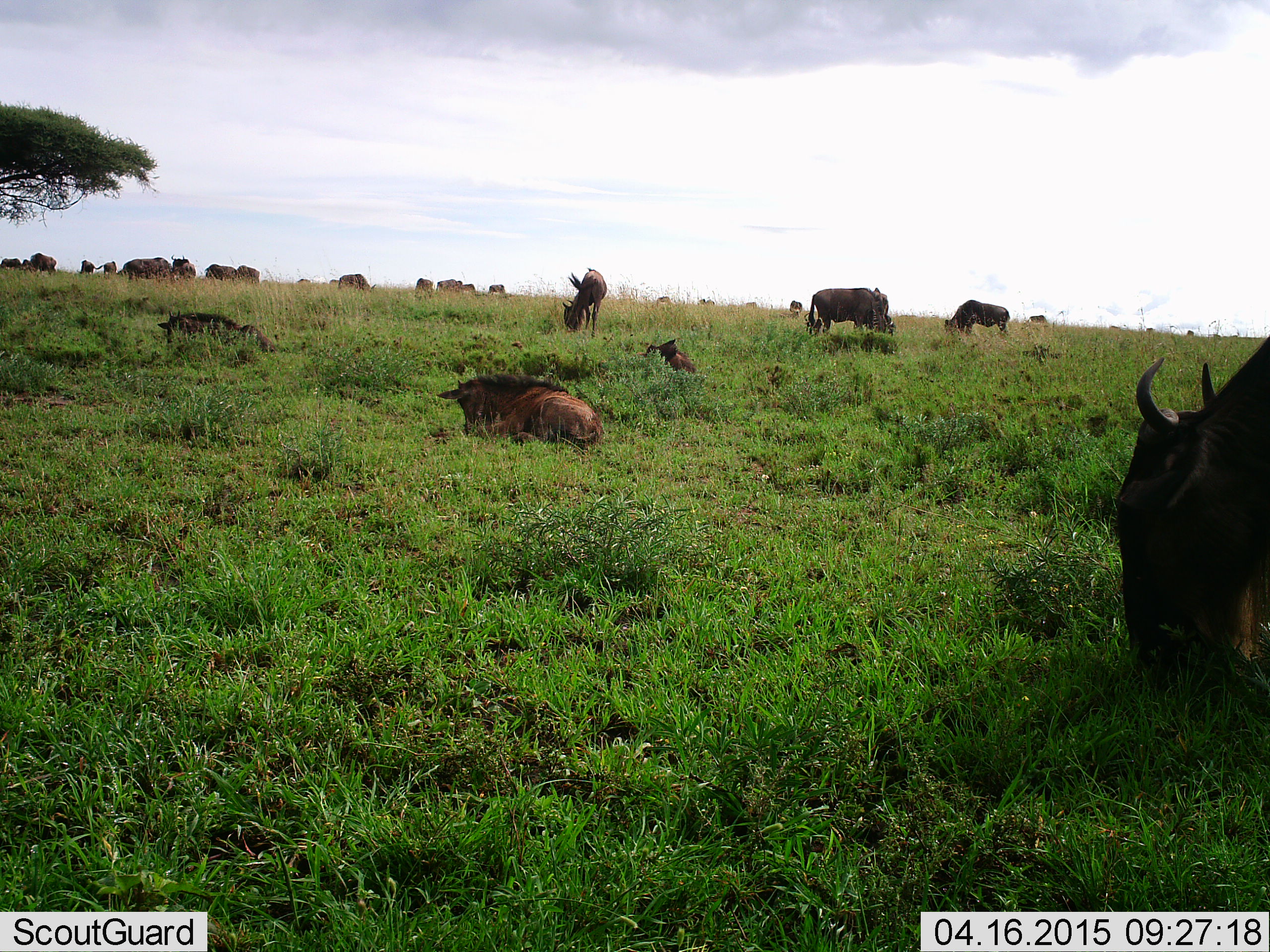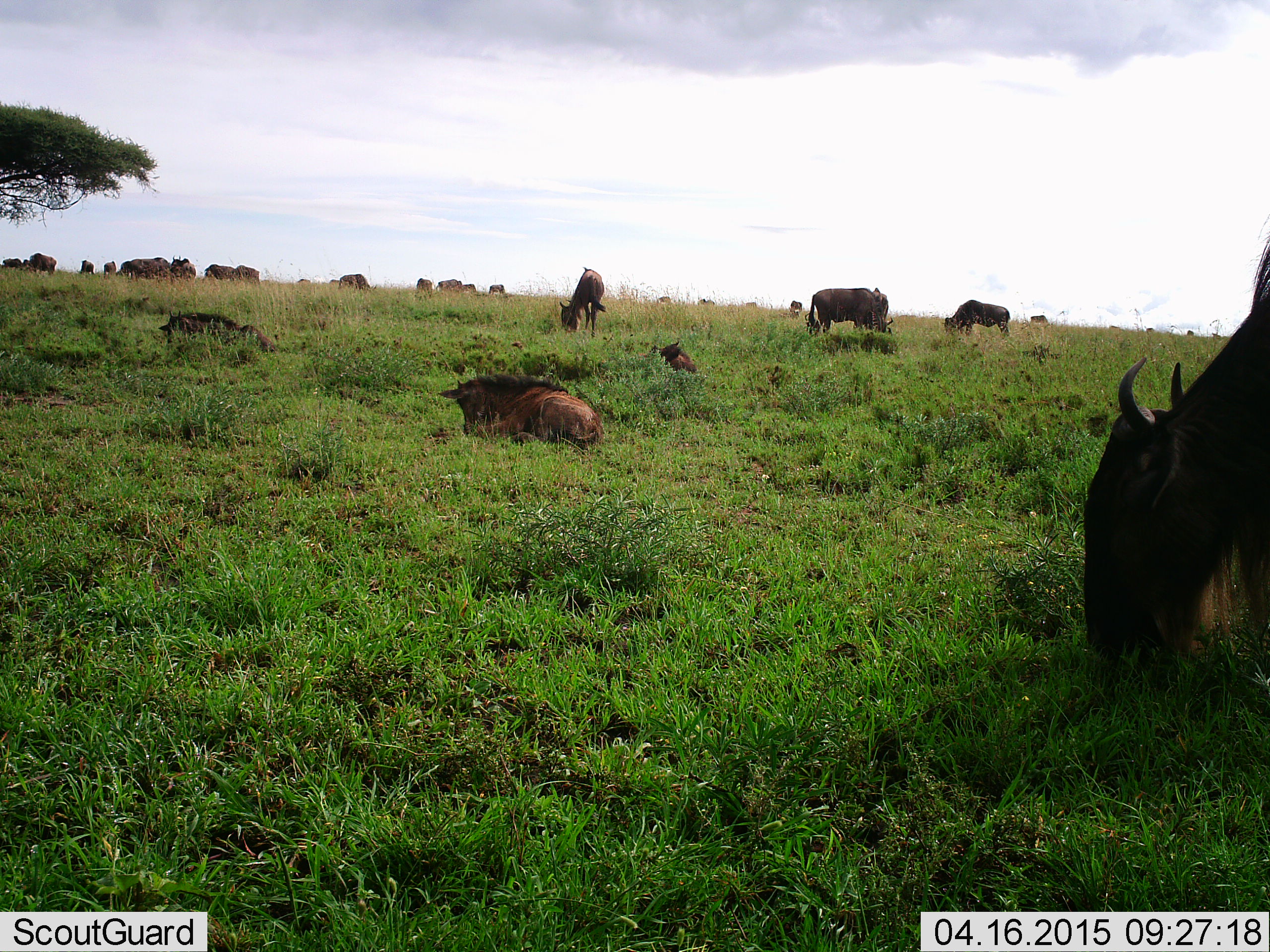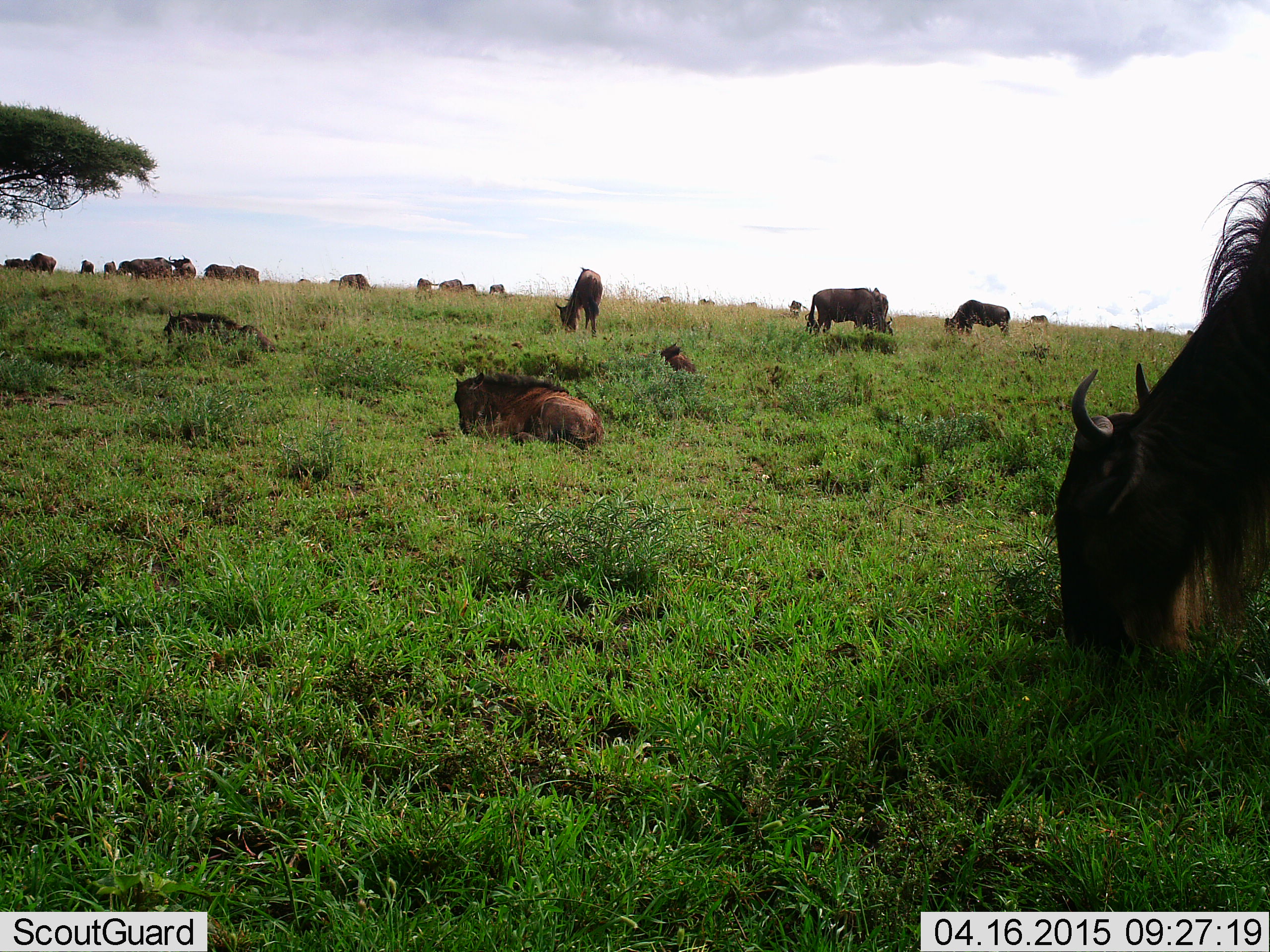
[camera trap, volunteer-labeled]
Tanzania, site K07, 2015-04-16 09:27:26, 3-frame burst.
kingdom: Animalia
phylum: Chordata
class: Mammalia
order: Artiodactyla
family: Bovidae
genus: Connochaetes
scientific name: Connochaetes taurinus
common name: blue wildebeest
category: wildebeest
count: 11-50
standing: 70%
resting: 70%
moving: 20%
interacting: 0%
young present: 70%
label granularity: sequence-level